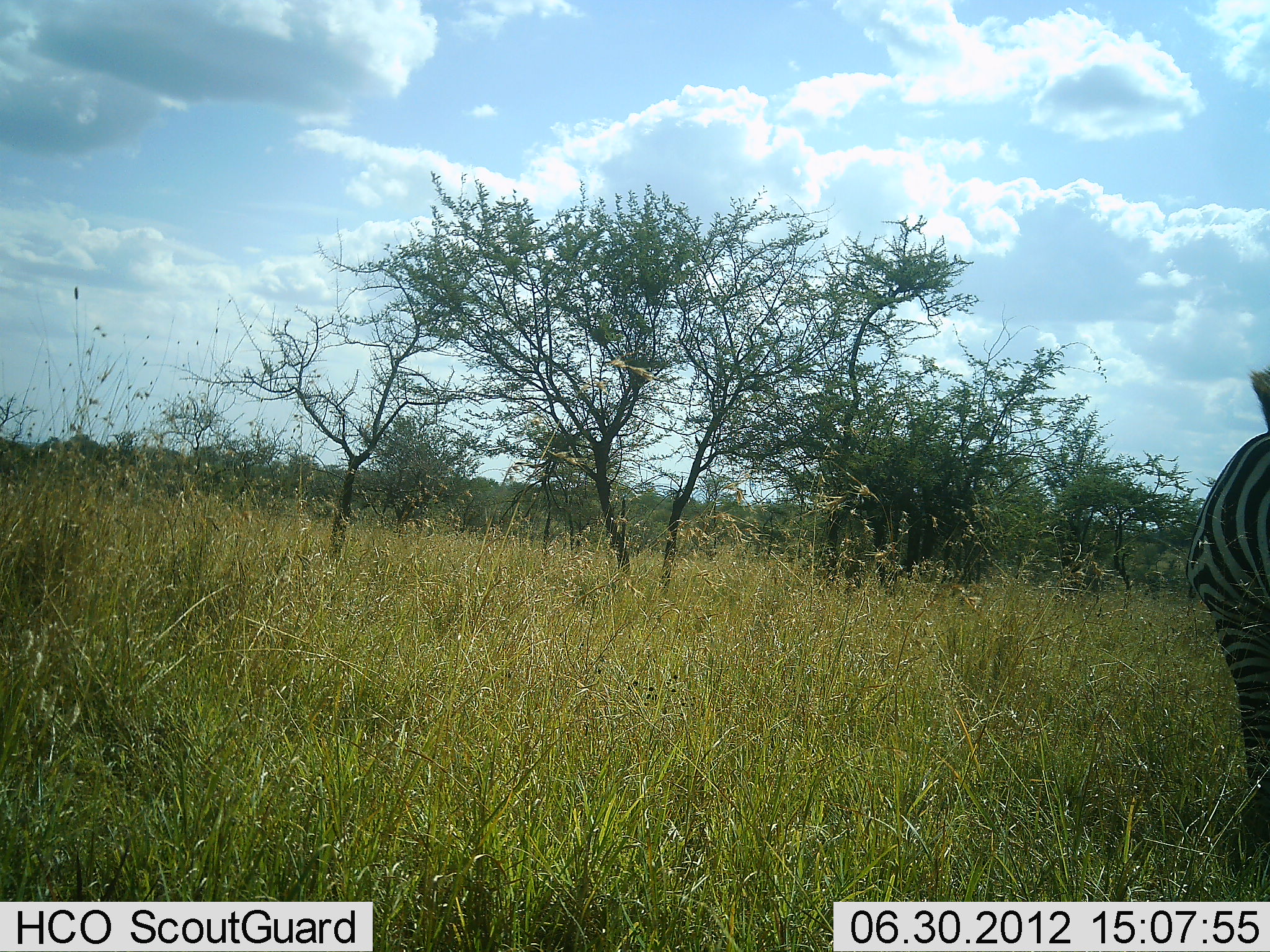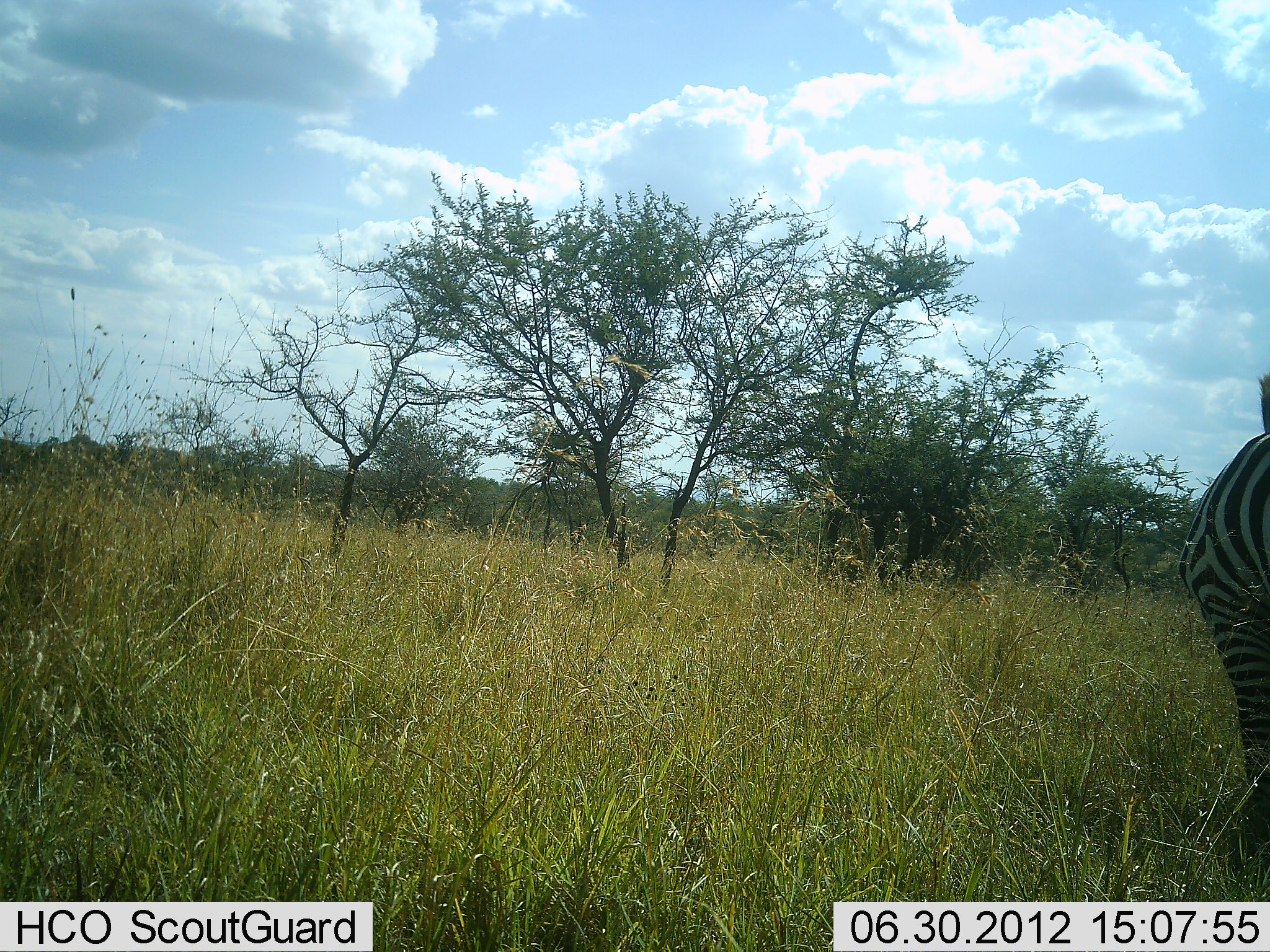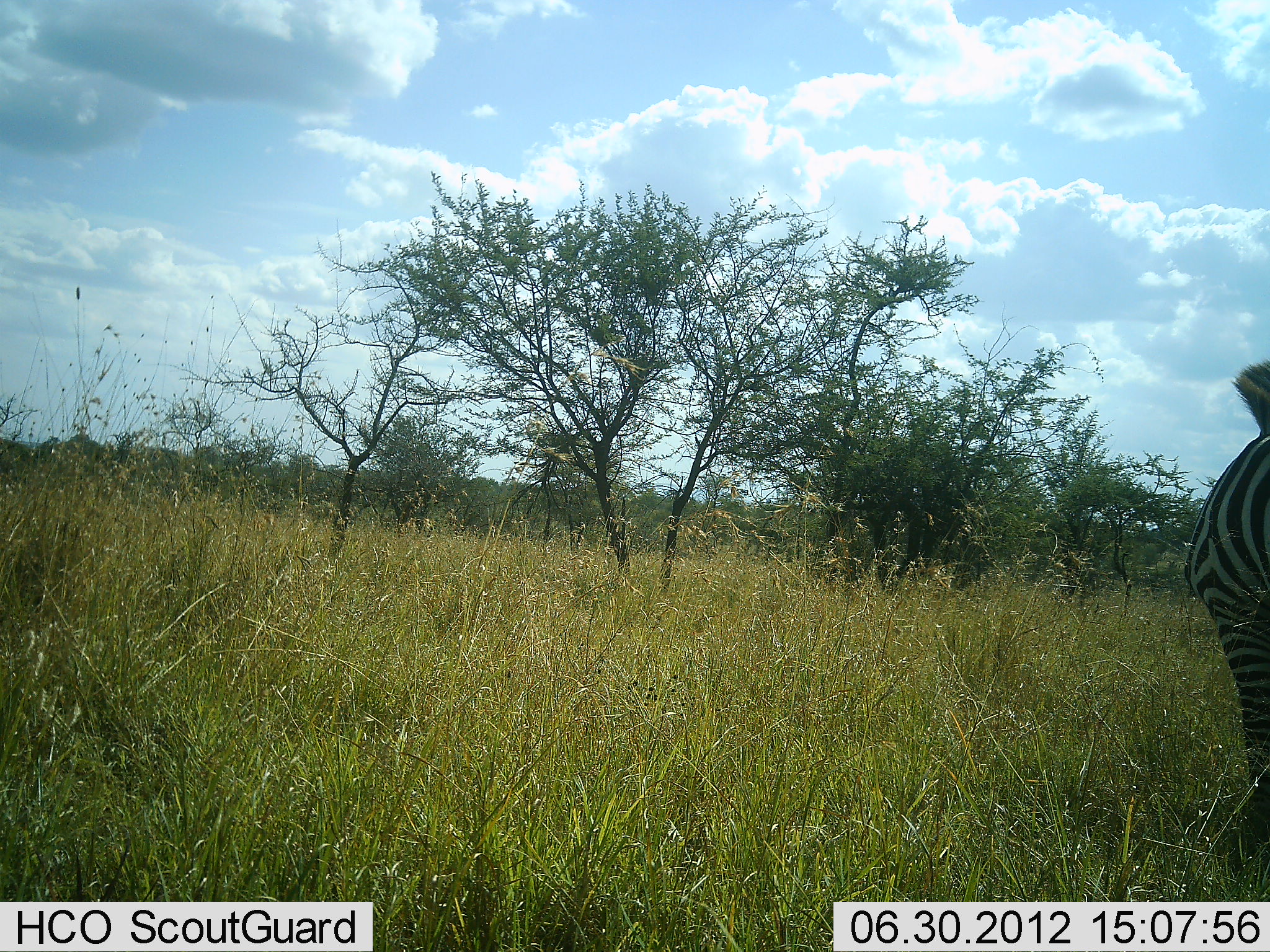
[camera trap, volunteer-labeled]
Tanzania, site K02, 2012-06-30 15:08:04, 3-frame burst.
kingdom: Animalia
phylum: Chordata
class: Mammalia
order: Perissodactyla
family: Equidae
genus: Equus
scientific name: Equus quagga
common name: plains zebra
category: zebra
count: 1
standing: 100%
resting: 0%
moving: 0%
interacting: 0%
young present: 0%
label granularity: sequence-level